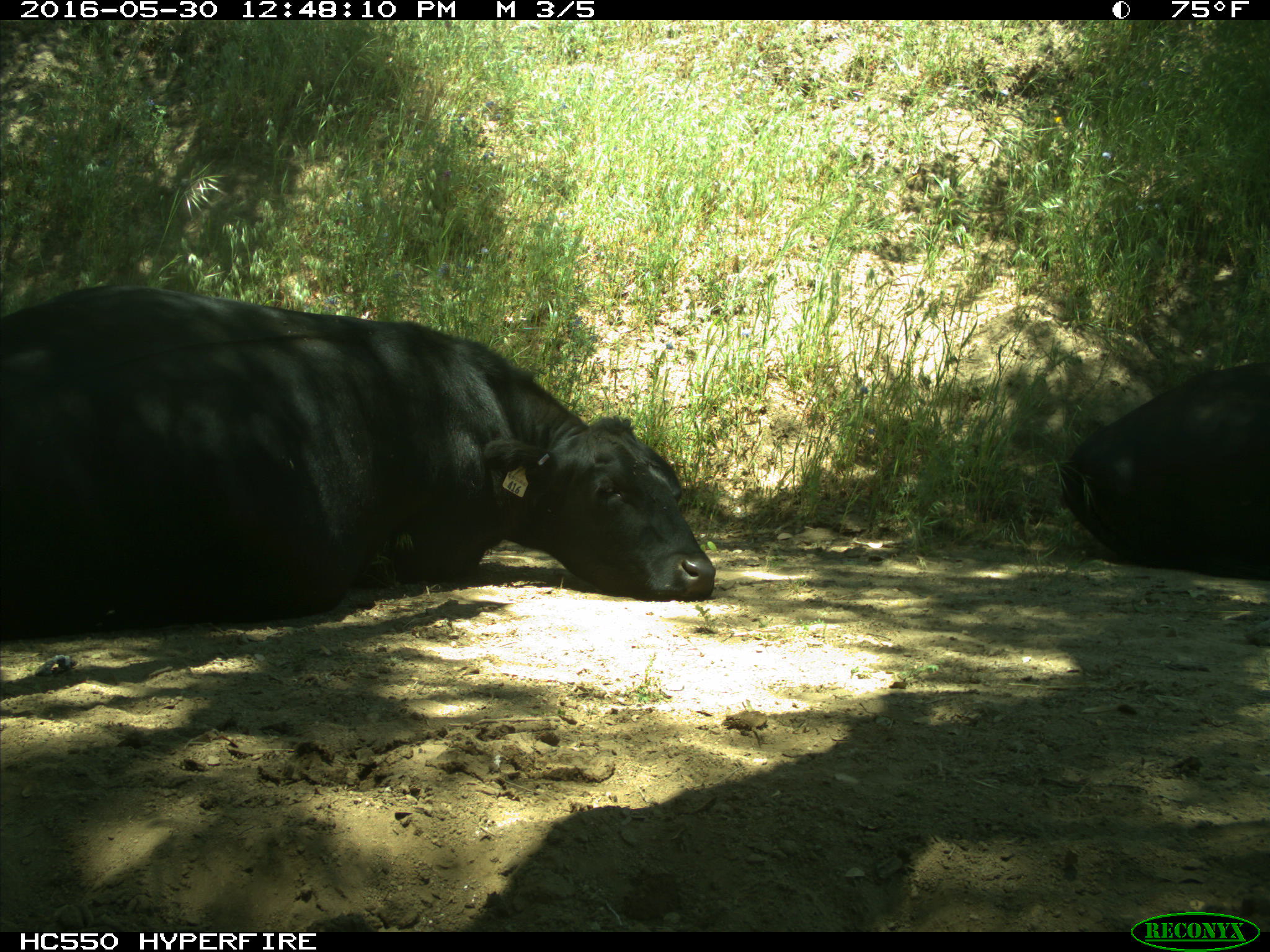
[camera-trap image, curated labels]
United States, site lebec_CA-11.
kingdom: Animalia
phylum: Chordata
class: Mammalia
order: Artiodactyla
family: Bovidae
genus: Bos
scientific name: Bos taurus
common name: domestic cow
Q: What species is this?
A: Bos taurus (domestic cow).